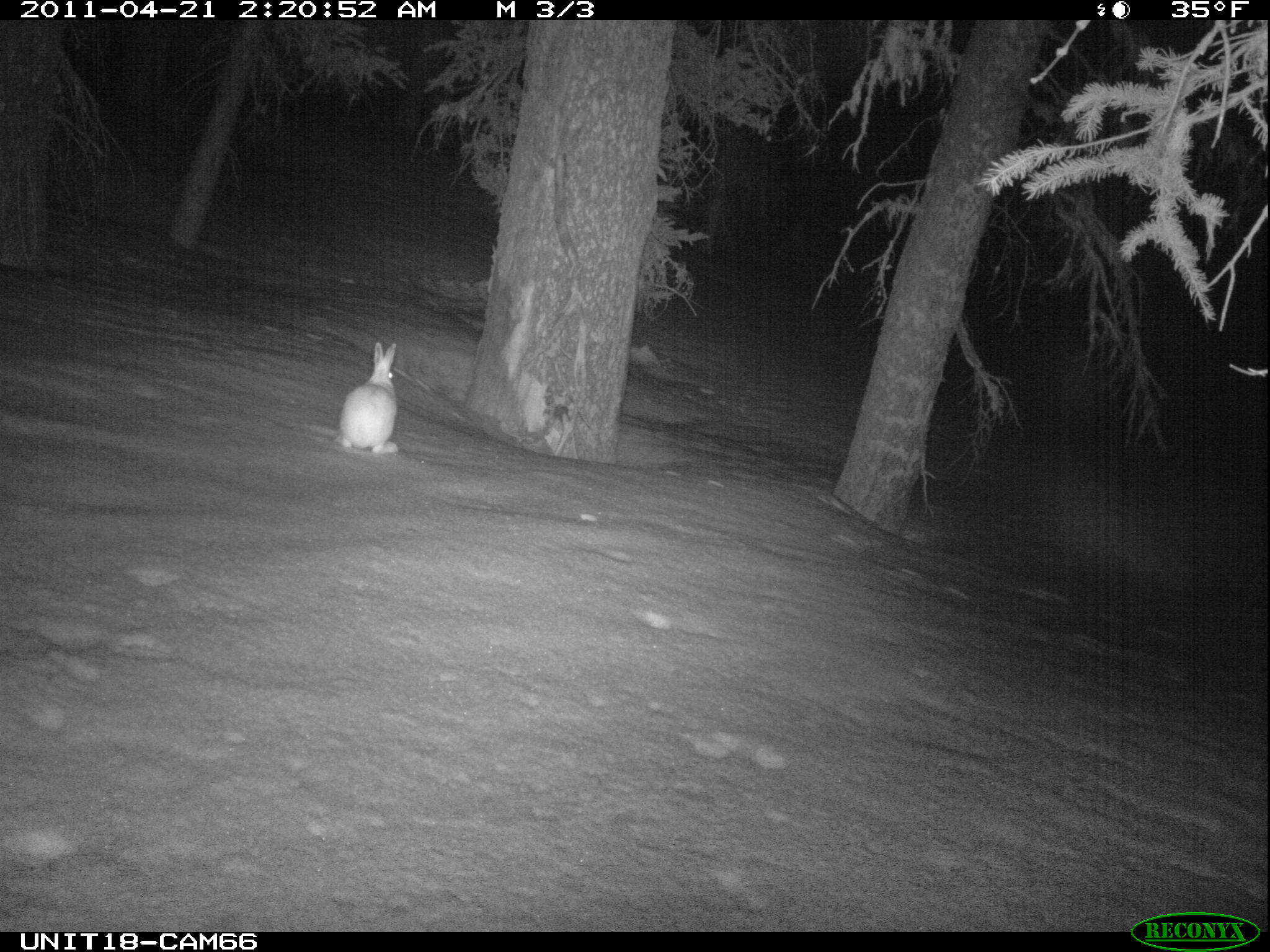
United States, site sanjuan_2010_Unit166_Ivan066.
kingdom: Animalia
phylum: Chordata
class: Mammalia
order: Lagomorpha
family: Leporidae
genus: Lepus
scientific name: Lepus americanus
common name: snowshoe hare